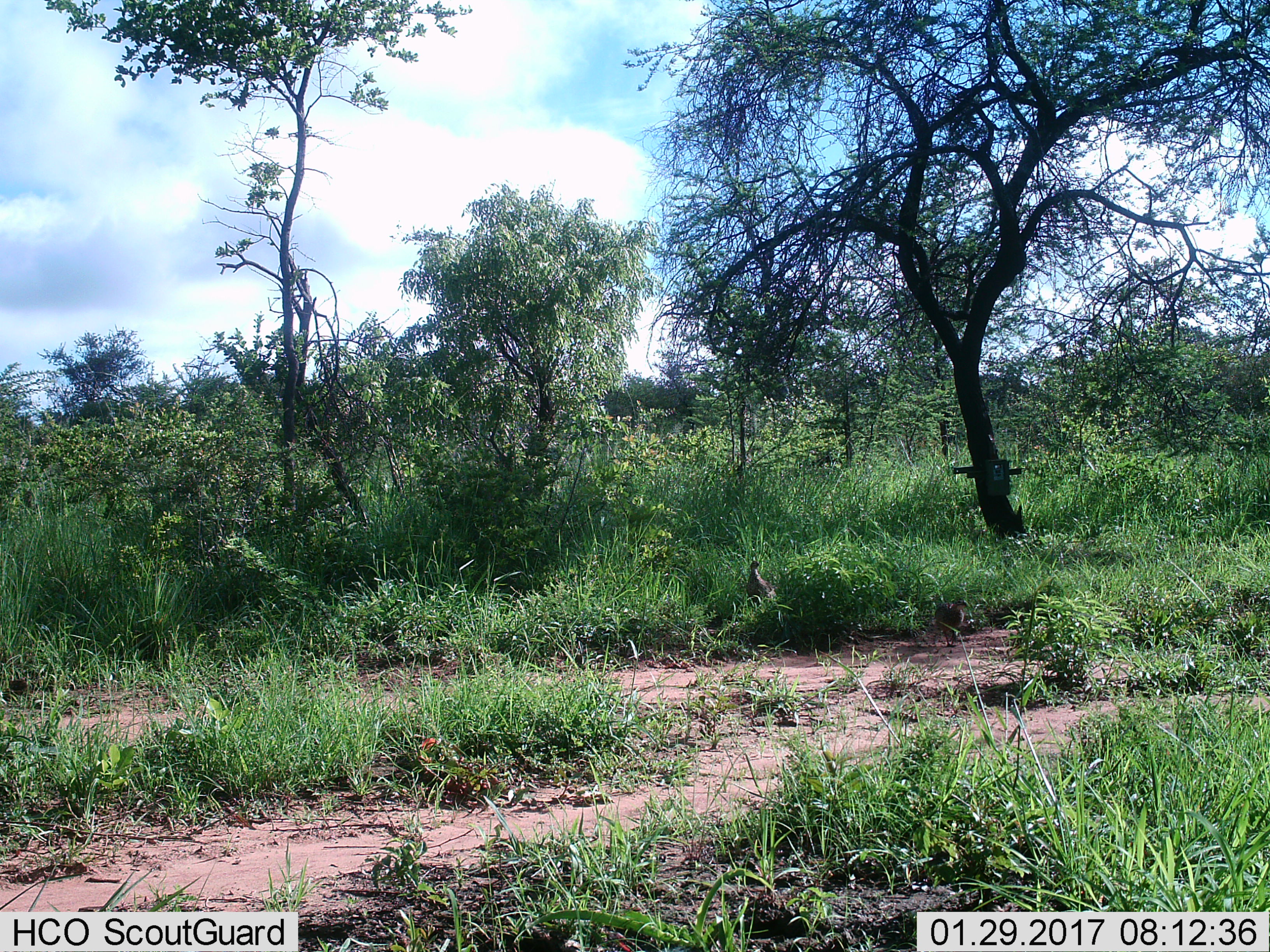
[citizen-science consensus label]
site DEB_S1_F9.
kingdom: Animalia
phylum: Chordata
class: Aves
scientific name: Aves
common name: bird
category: birdother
Birdother (bird) (Aves), count 1. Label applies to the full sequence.